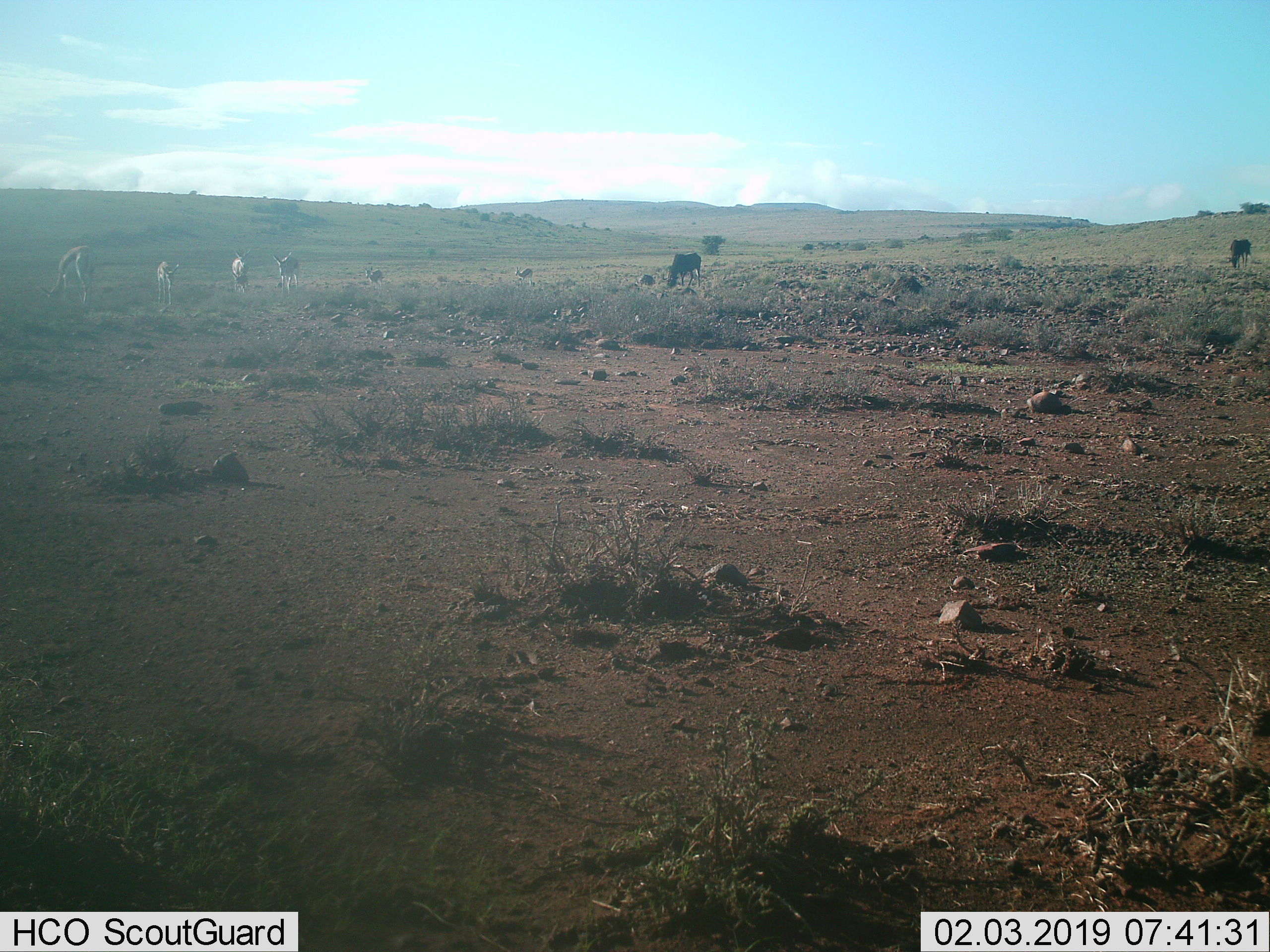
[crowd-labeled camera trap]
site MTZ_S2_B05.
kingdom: Animalia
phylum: Chordata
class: Mammalia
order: Artiodactyla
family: Bovidae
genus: Antidorcas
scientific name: Antidorcas marsupialis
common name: springbok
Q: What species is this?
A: Springbok (Antidorcas marsupialis).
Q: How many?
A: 6.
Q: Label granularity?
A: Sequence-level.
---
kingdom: Animalia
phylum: Chordata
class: Mammalia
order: Artiodactyla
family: Bovidae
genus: Connochaetes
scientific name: Connochaetes gnou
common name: black wildebeest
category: wildebeestblack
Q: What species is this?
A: Wildebeestblack (black wildebeest) (Connochaetes gnou).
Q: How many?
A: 2.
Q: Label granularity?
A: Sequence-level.